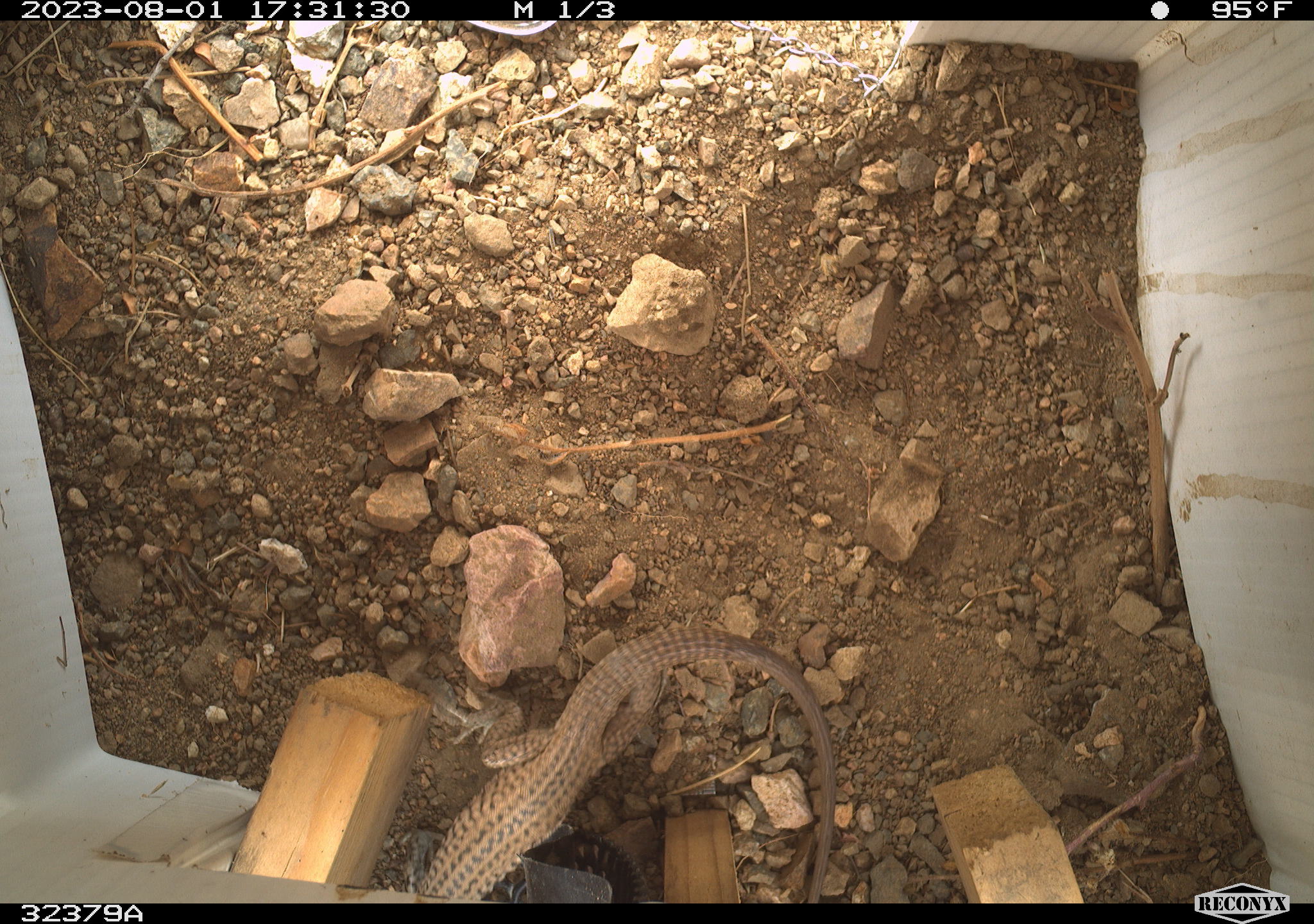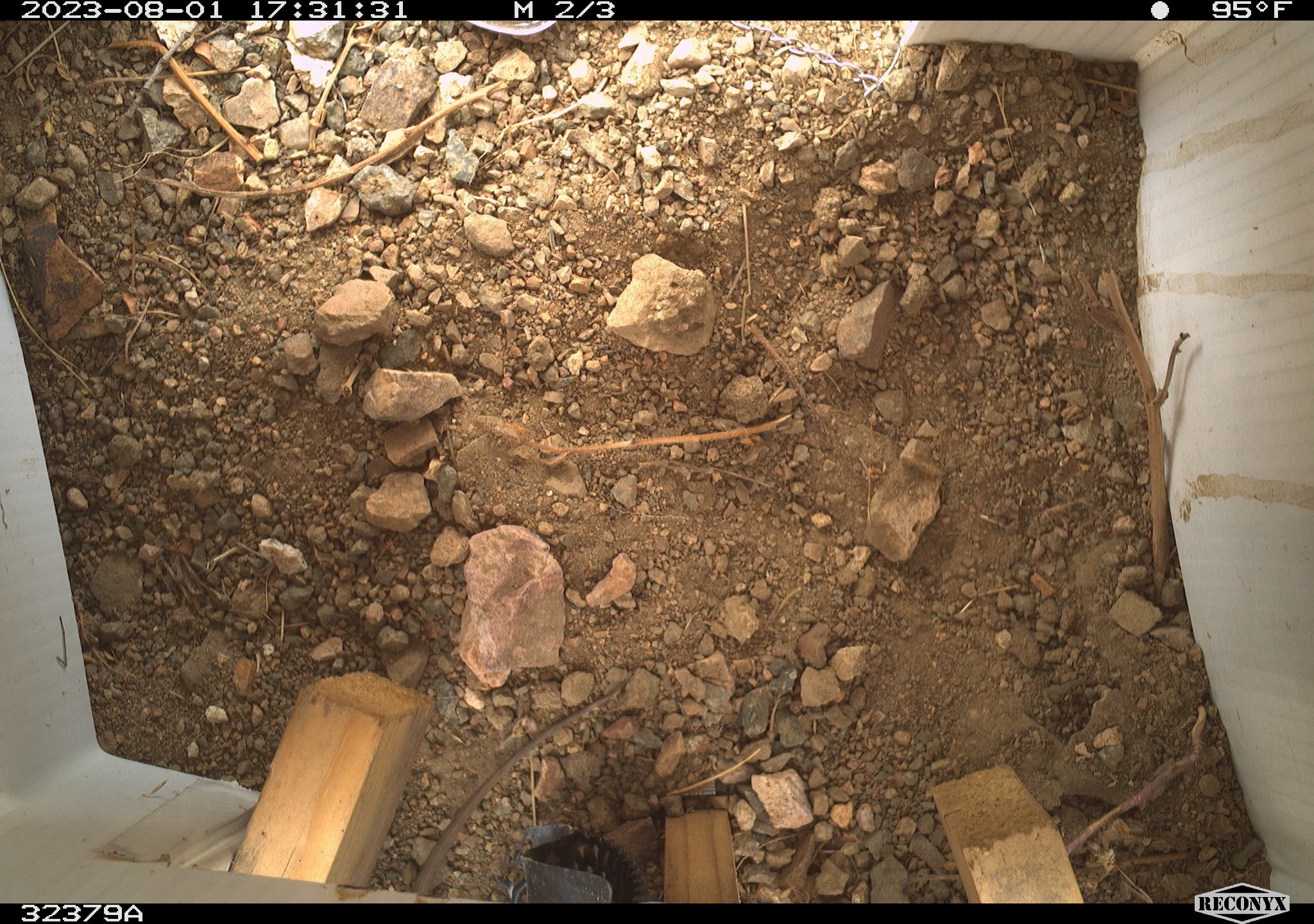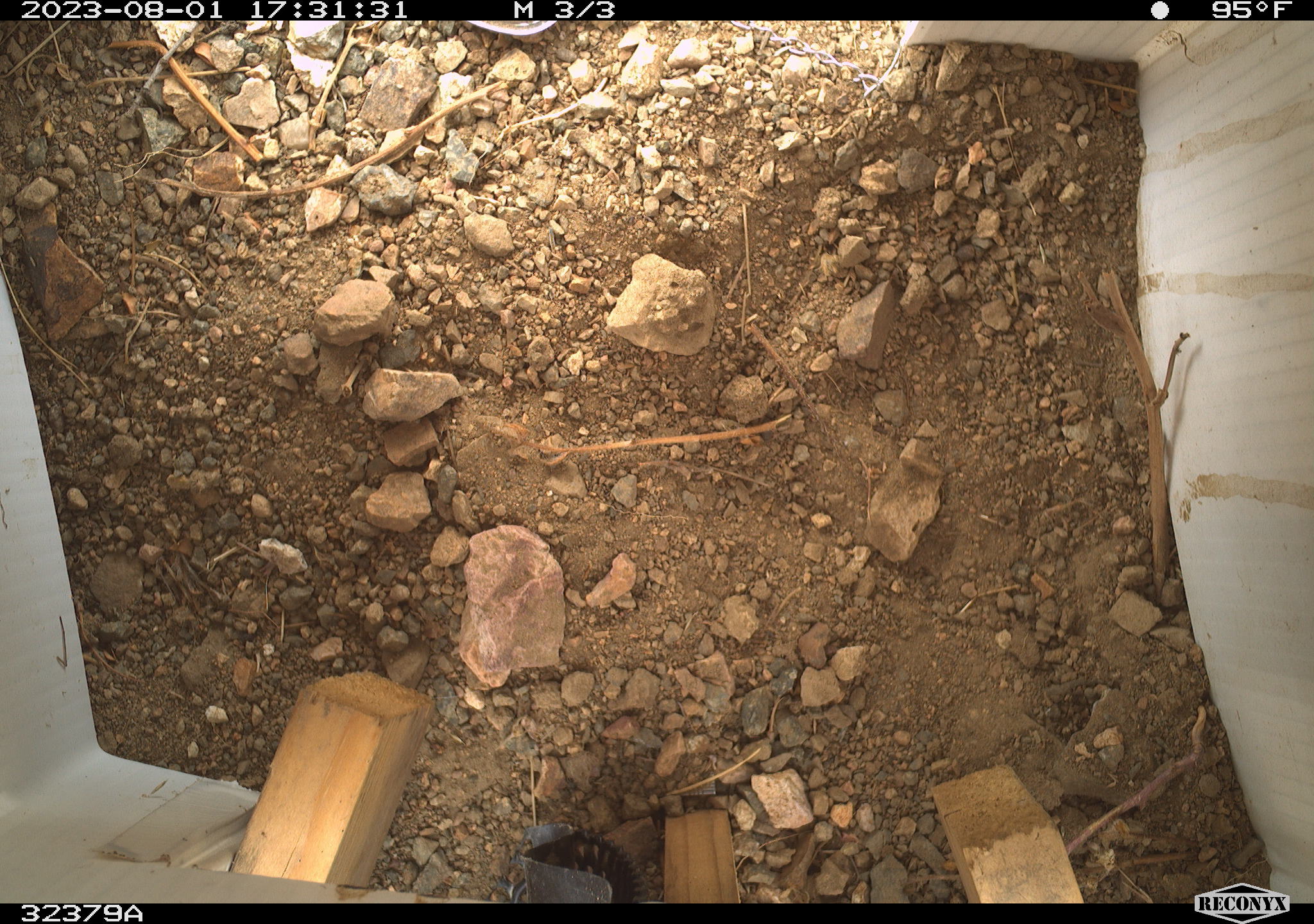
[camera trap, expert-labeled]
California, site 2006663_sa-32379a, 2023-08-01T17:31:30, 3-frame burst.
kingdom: Animalia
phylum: Chordata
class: Reptilia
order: Squamata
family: Teiidae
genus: Aspidoscelis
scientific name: Aspidoscelis tigris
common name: western whiptail